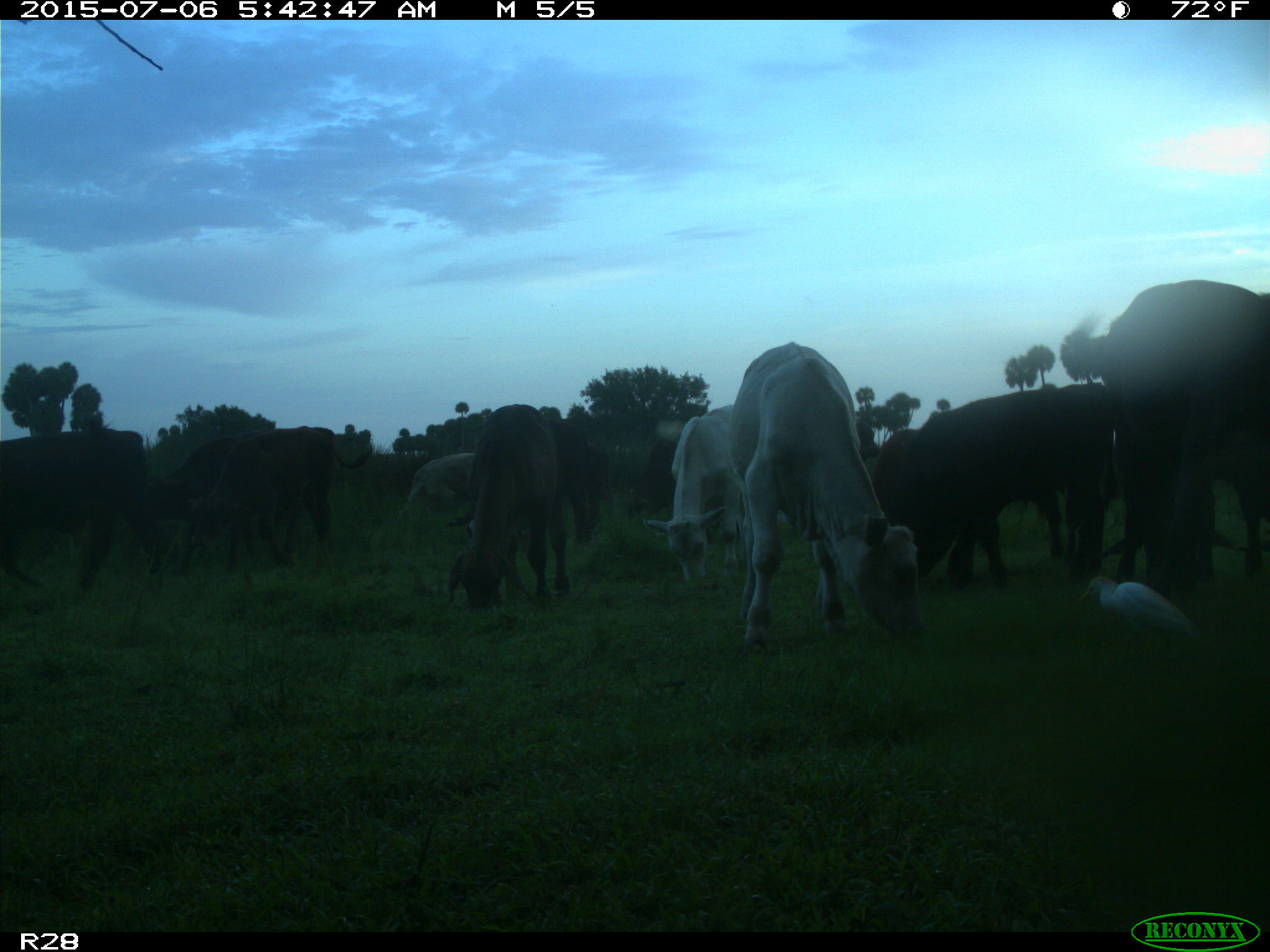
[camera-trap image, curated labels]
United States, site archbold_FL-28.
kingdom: Animalia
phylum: Chordata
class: Mammalia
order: Artiodactyla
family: Bovidae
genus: Bos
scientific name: Bos taurus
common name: domestic cow